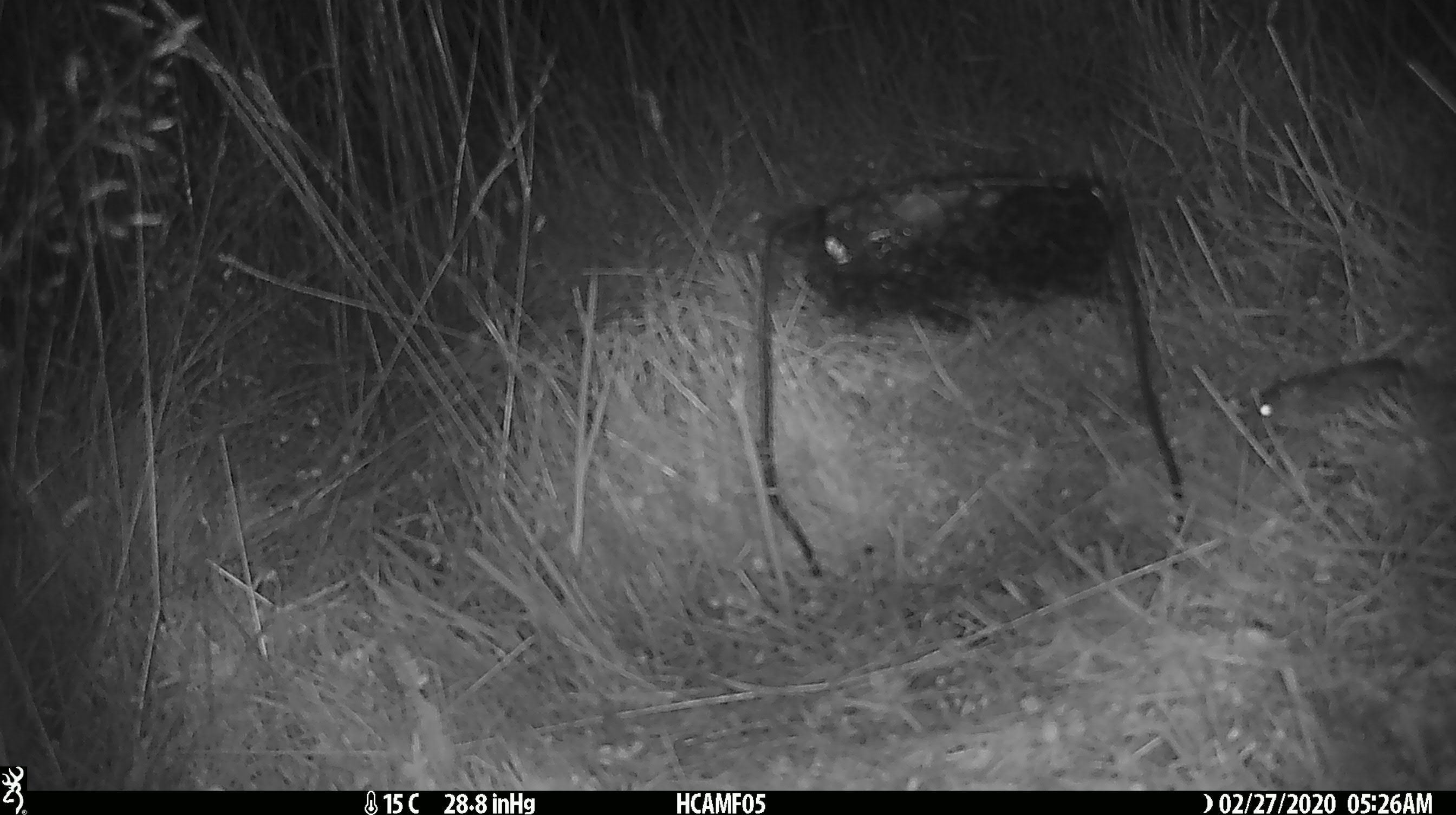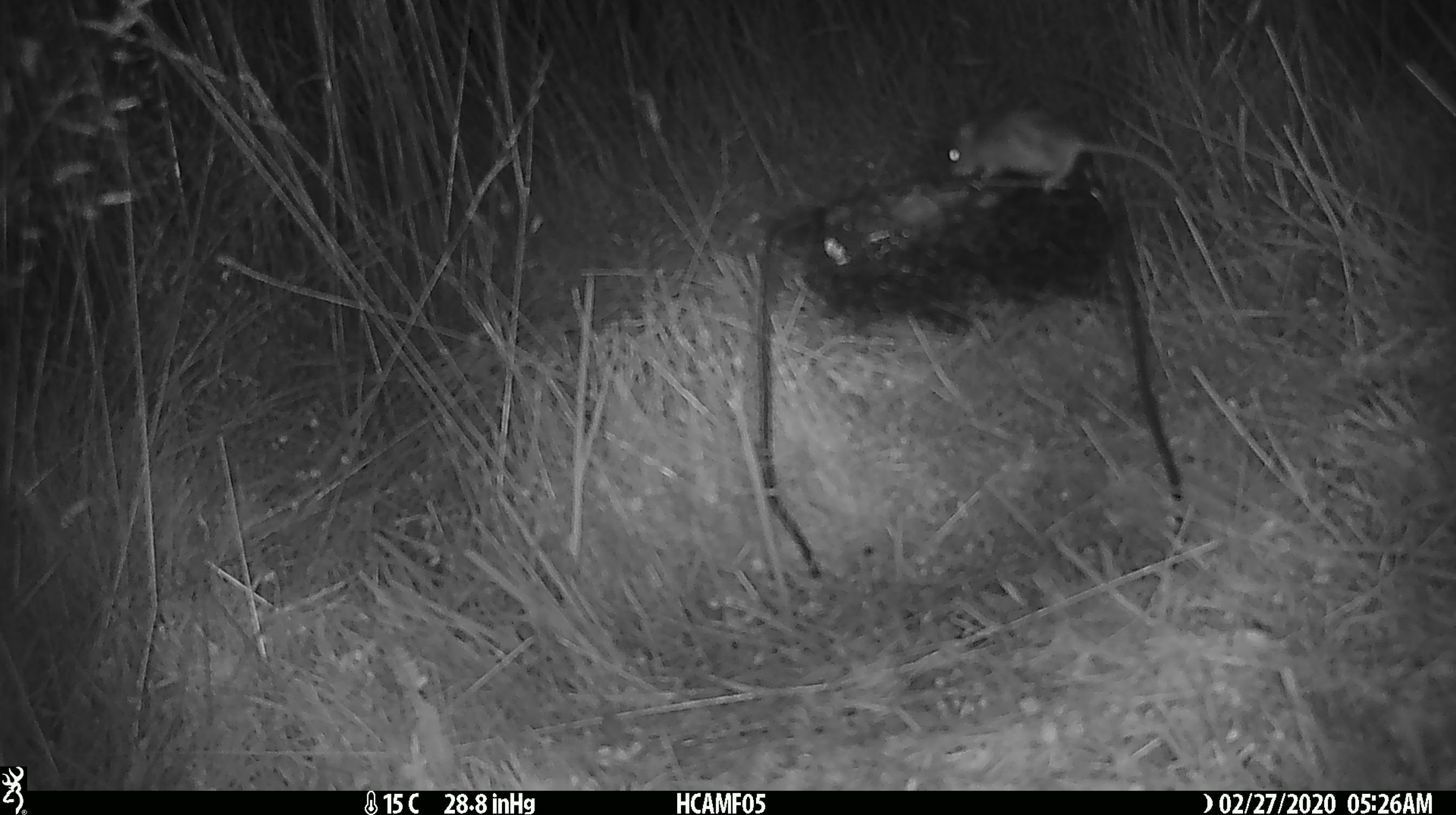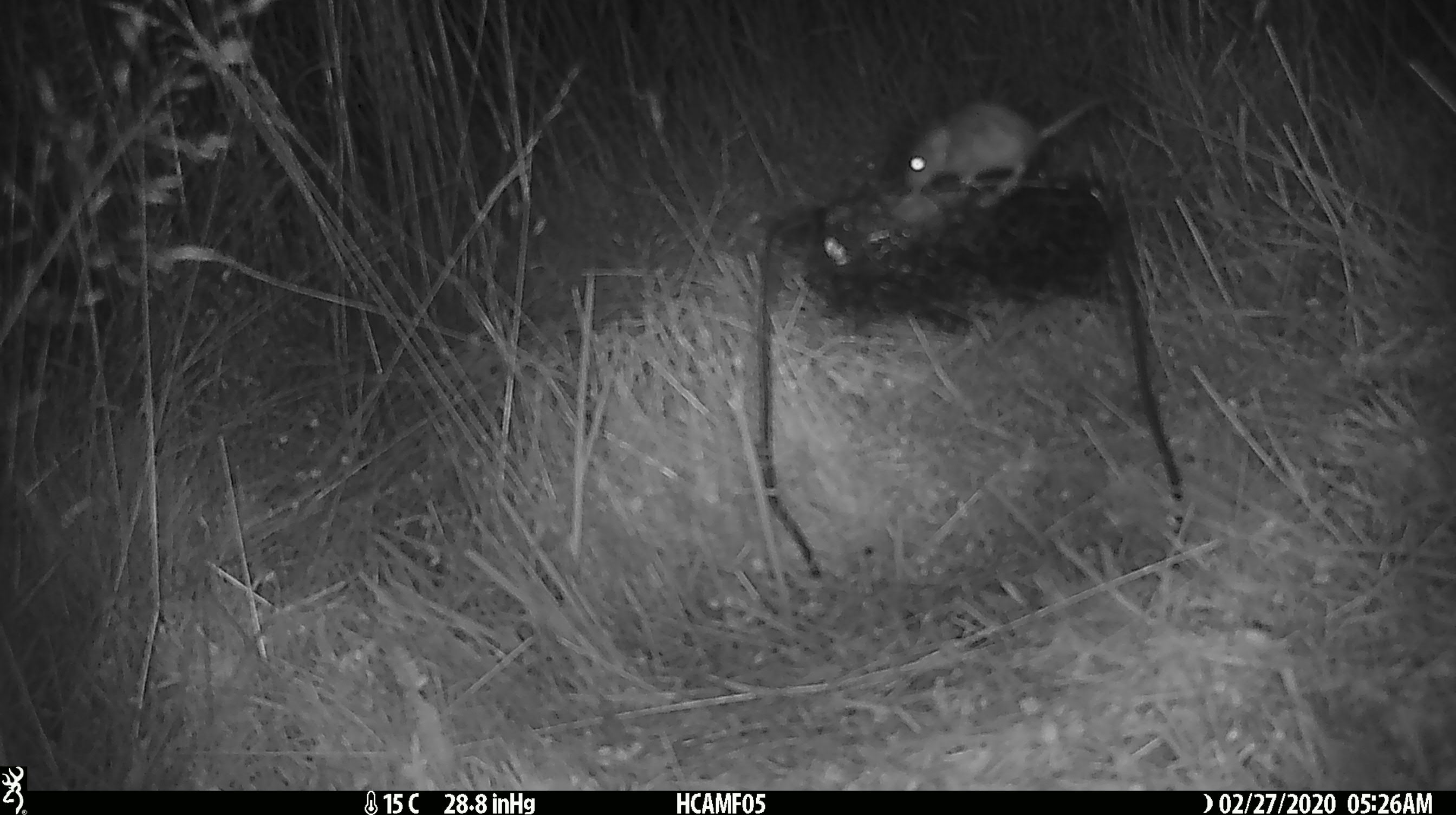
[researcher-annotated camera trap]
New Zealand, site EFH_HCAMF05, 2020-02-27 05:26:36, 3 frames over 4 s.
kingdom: Animalia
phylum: Chordata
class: Mammalia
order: Rodentia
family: Muridae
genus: Mus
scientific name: Mus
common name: mouse